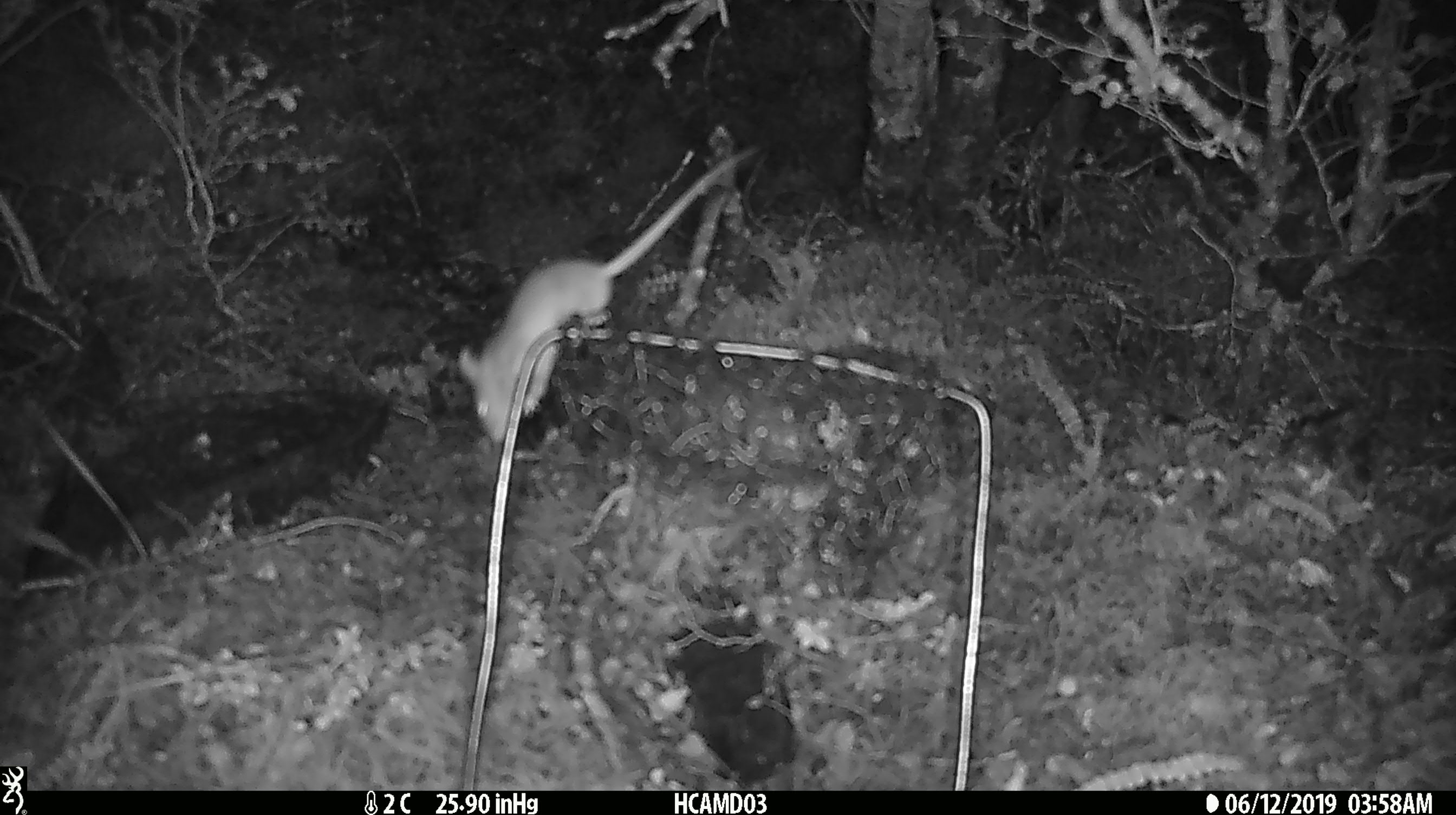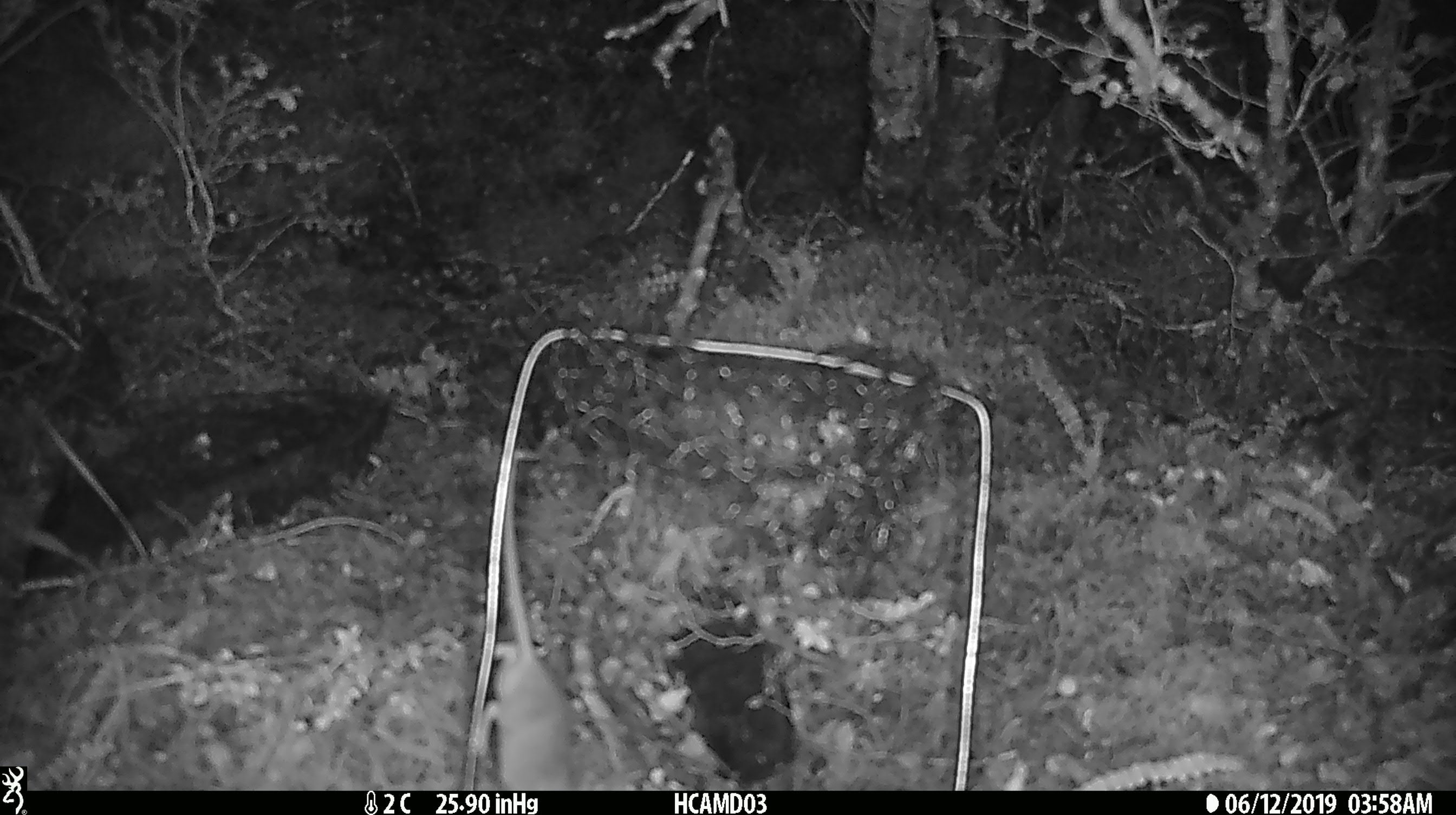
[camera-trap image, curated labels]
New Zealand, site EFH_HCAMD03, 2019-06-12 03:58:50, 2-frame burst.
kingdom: Animalia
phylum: Chordata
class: Mammalia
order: Rodentia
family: Muridae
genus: Mus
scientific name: Mus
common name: mouse